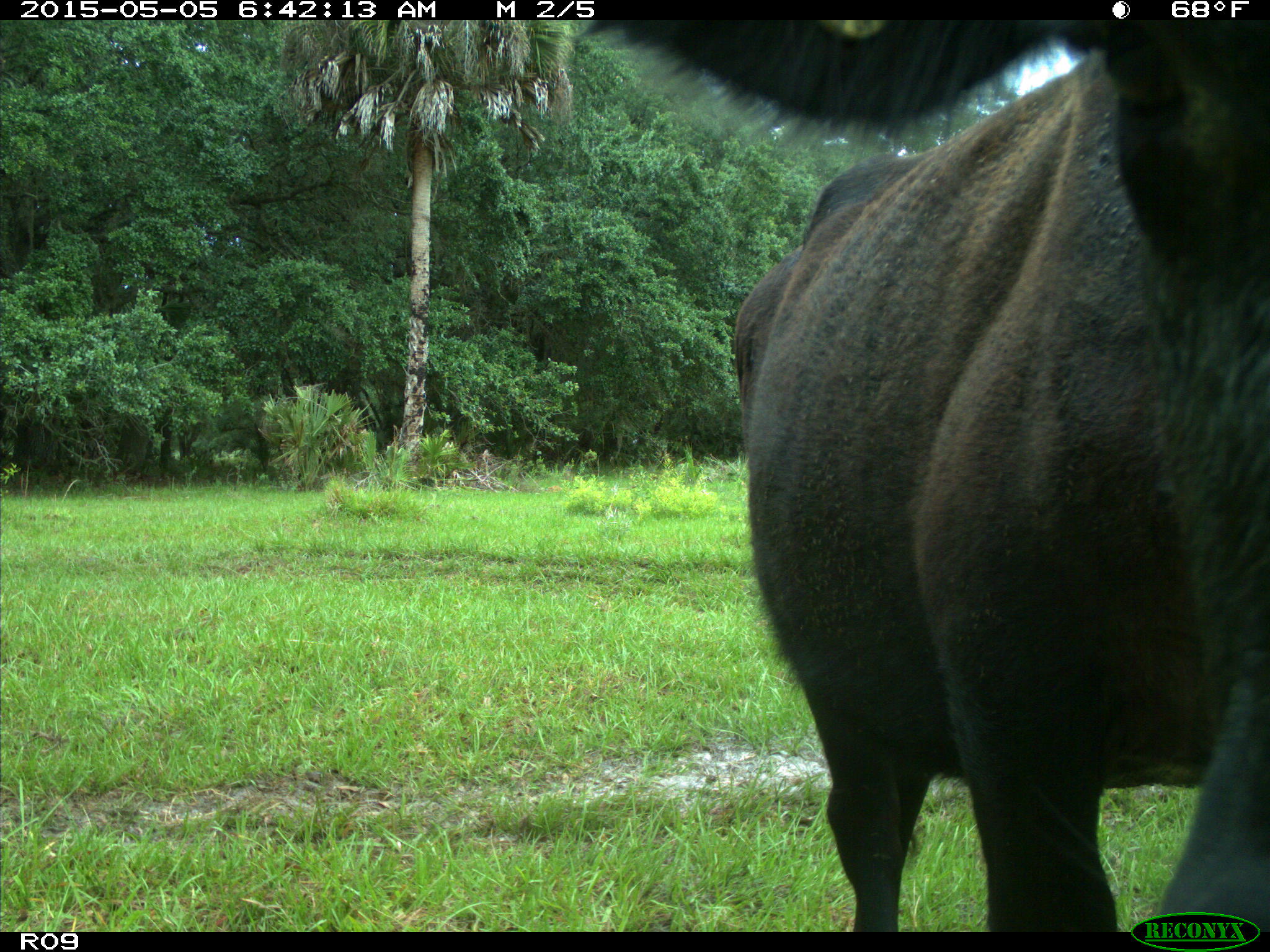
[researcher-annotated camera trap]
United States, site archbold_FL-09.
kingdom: Animalia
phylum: Chordata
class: Mammalia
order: Artiodactyla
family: Bovidae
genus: Bos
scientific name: Bos taurus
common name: domestic cow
Bos taurus (domestic cow).